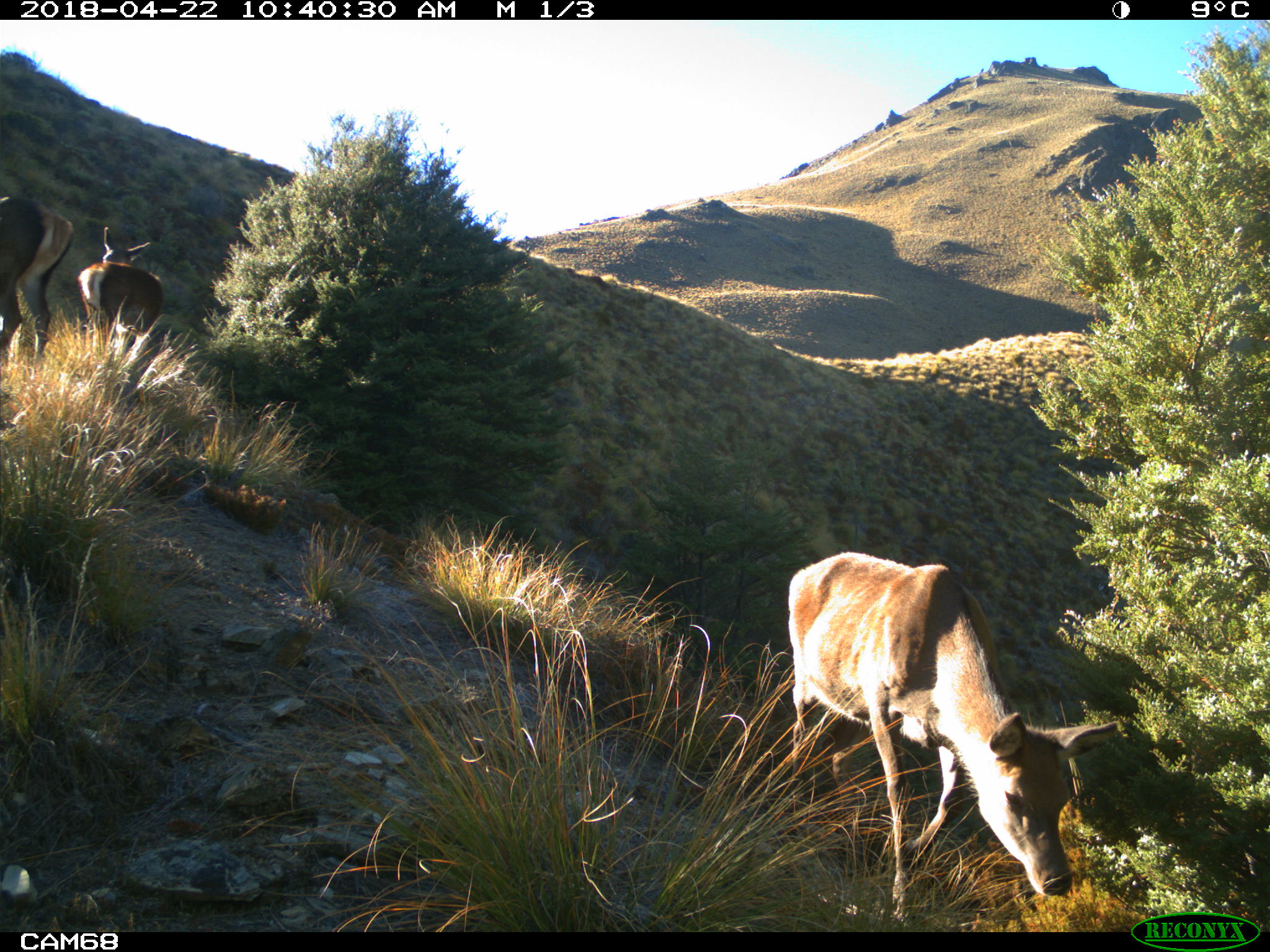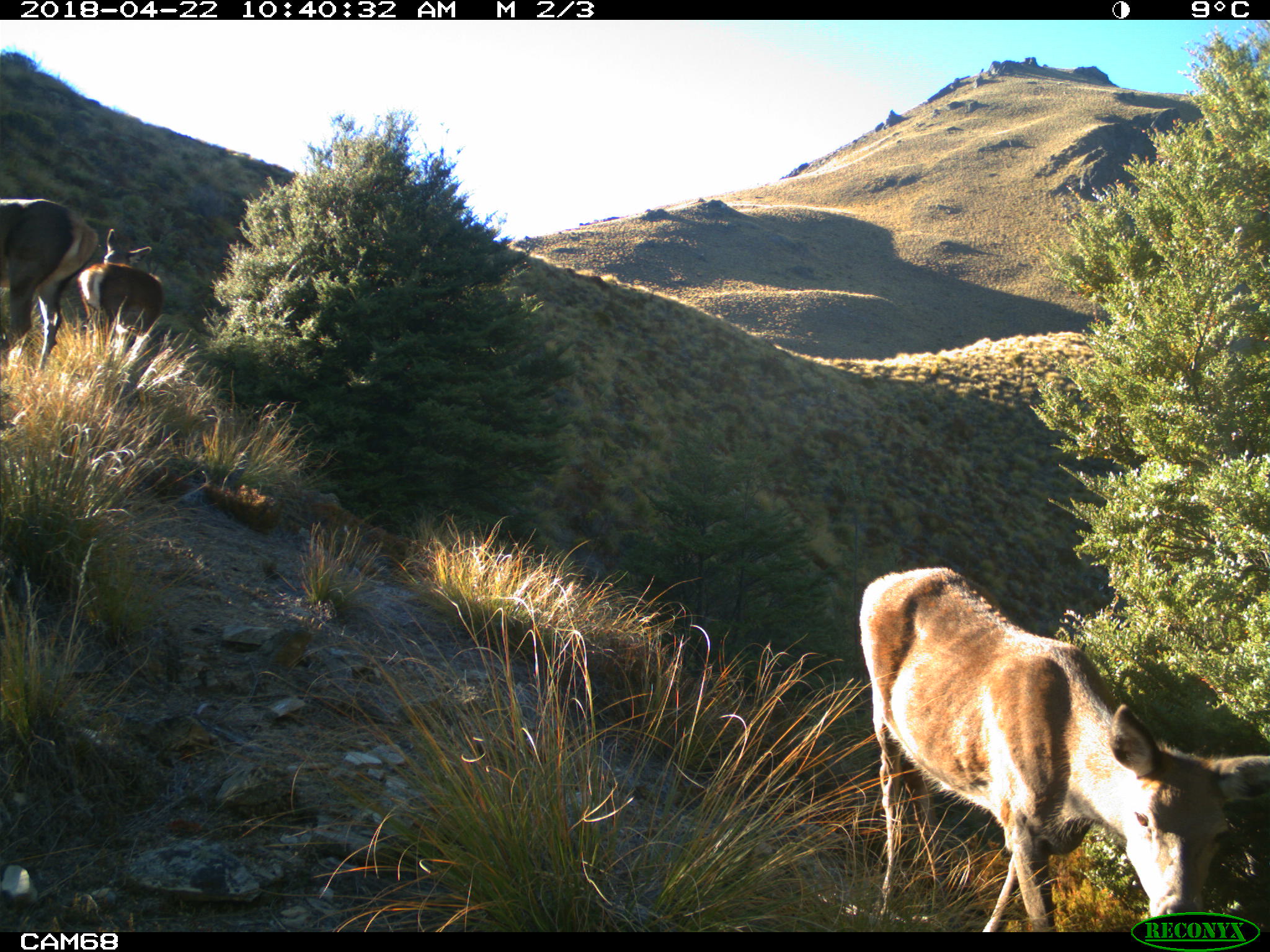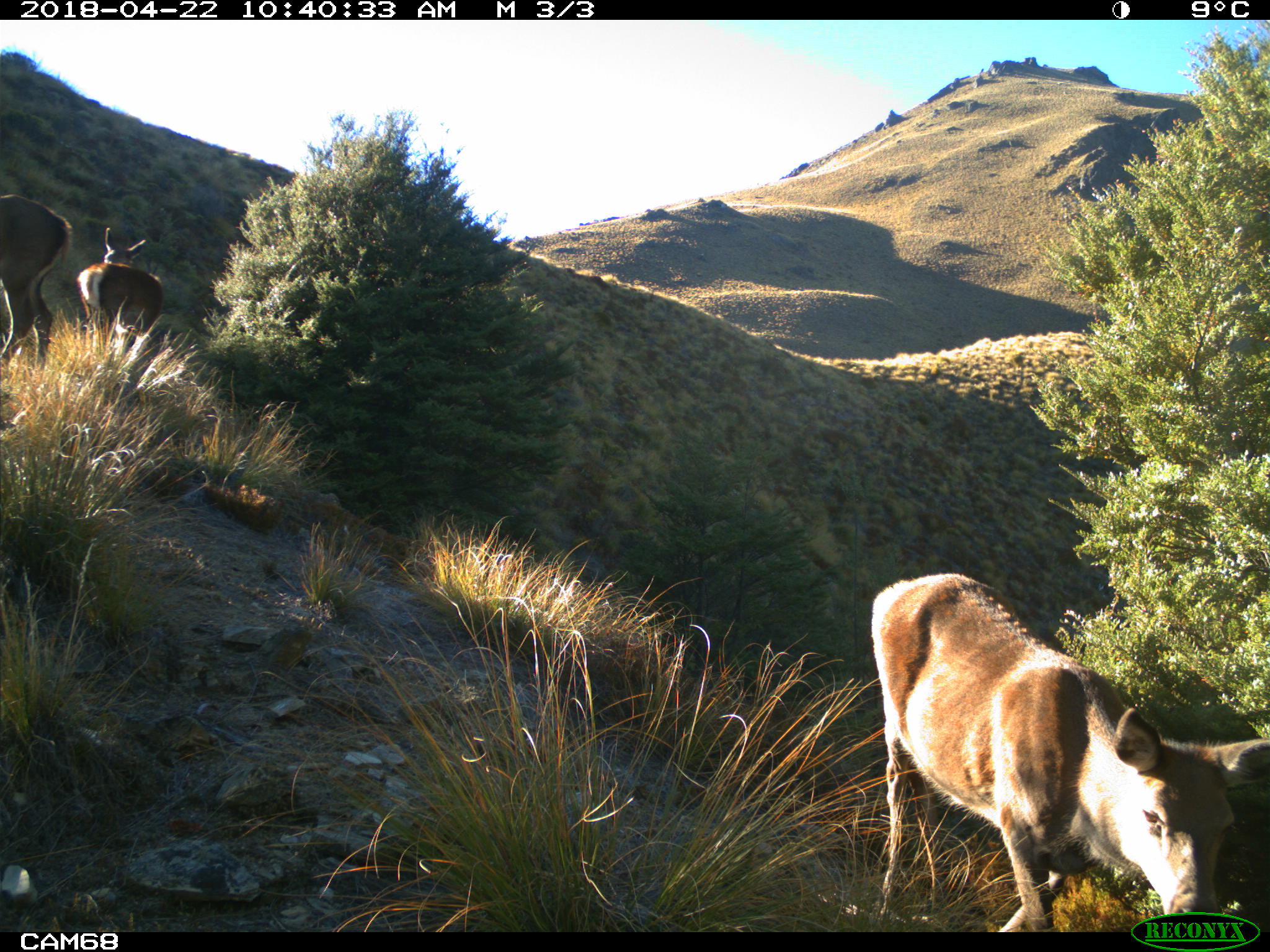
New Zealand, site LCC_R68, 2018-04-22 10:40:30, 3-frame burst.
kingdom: Animalia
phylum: Chordata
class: Mammalia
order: Artiodactyla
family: Cervidae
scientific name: Cervidae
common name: deer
Deer (Cervidae).